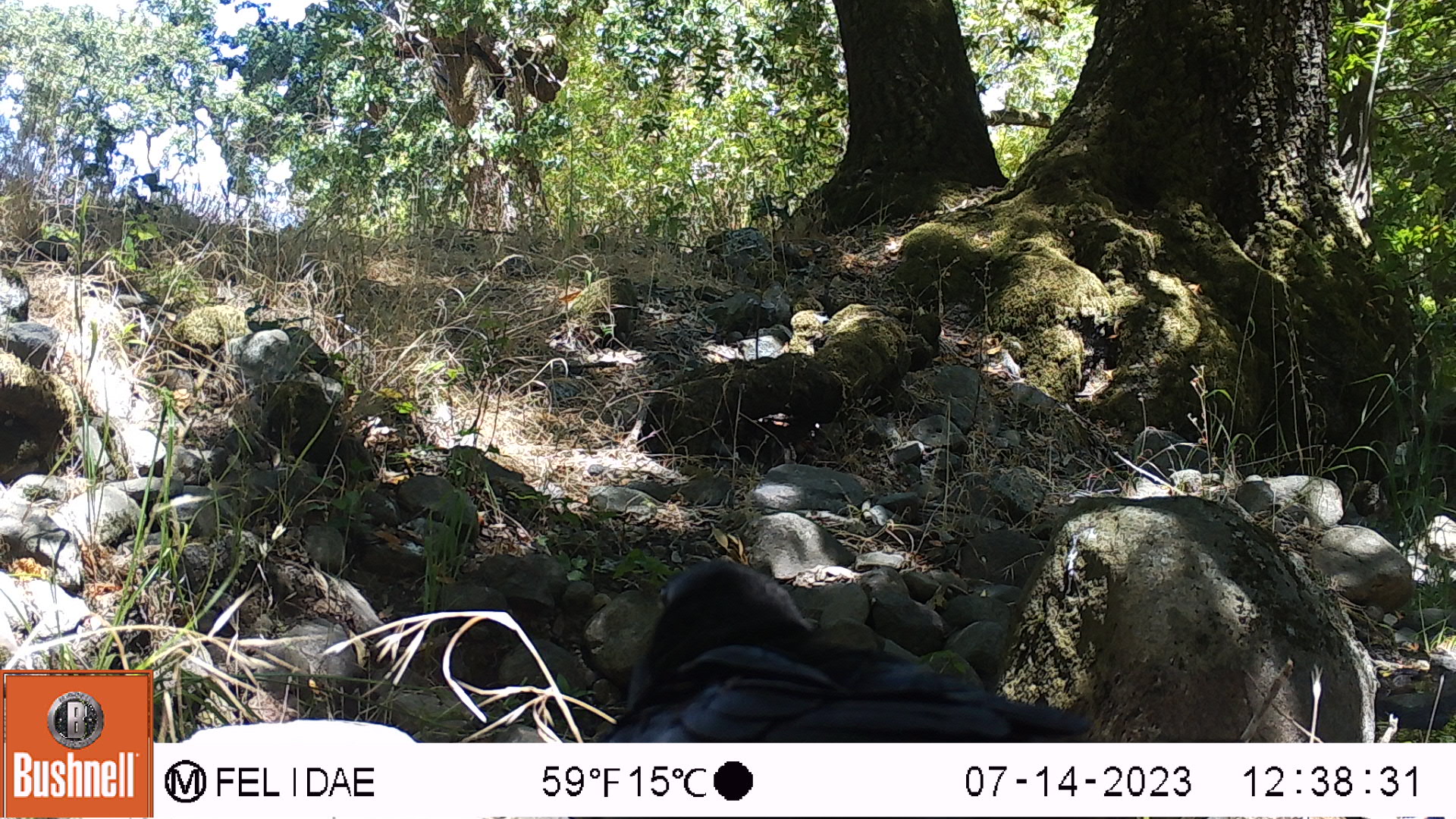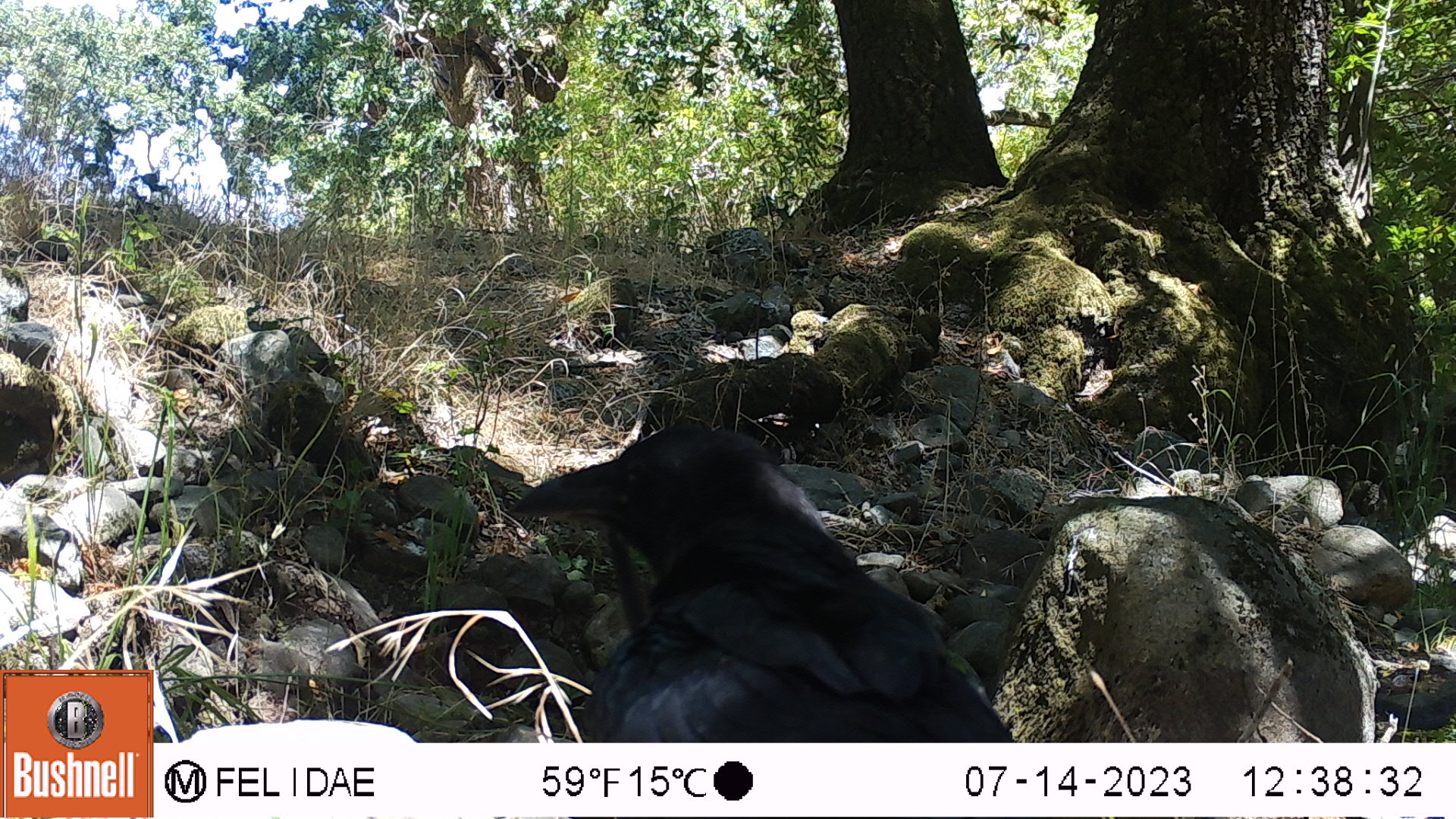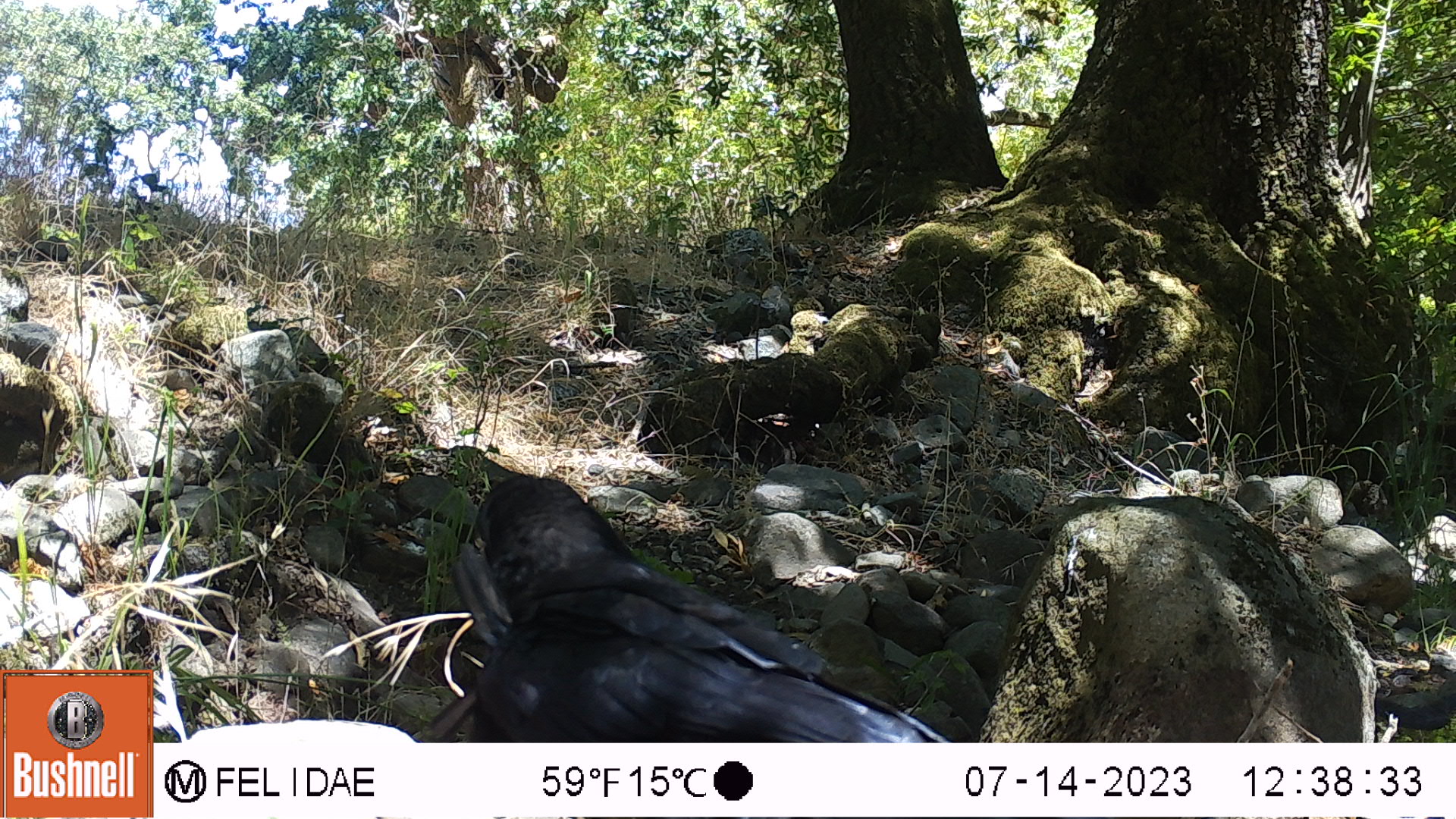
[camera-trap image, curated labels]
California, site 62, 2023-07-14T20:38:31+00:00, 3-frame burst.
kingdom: Animalia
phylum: Chordata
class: Aves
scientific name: Aves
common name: bird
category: unknown bird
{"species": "unknown bird (bird) (Aves)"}